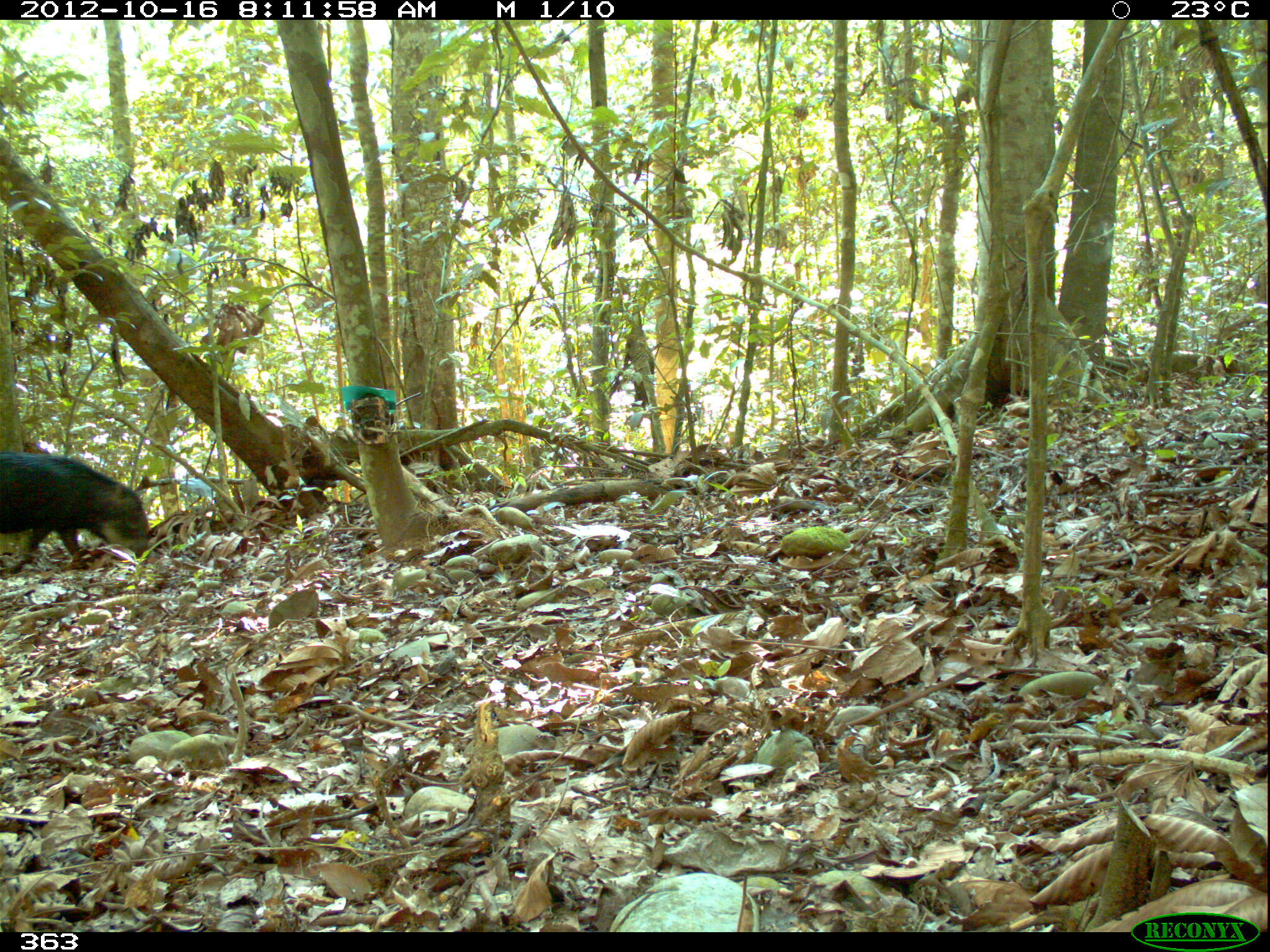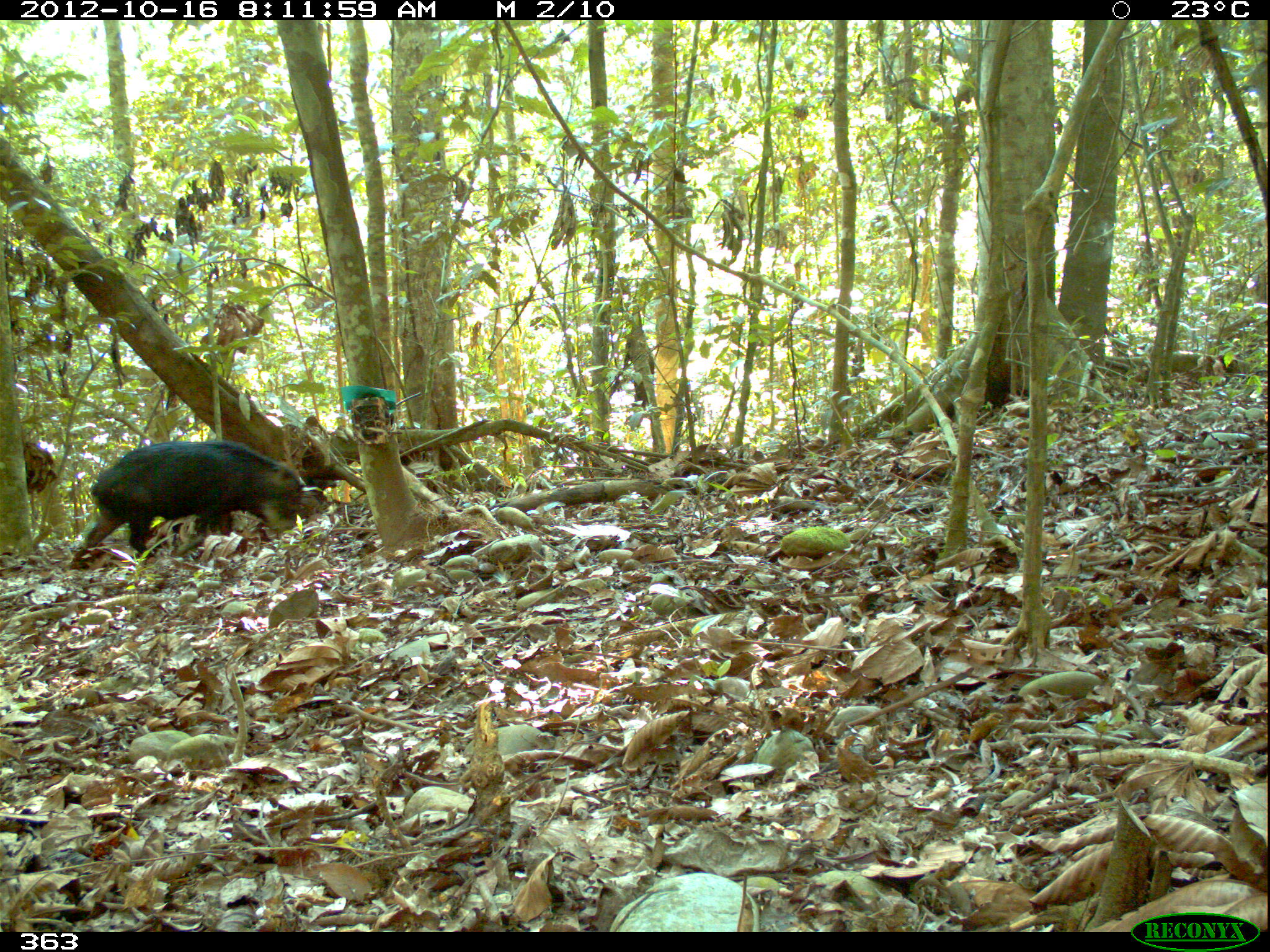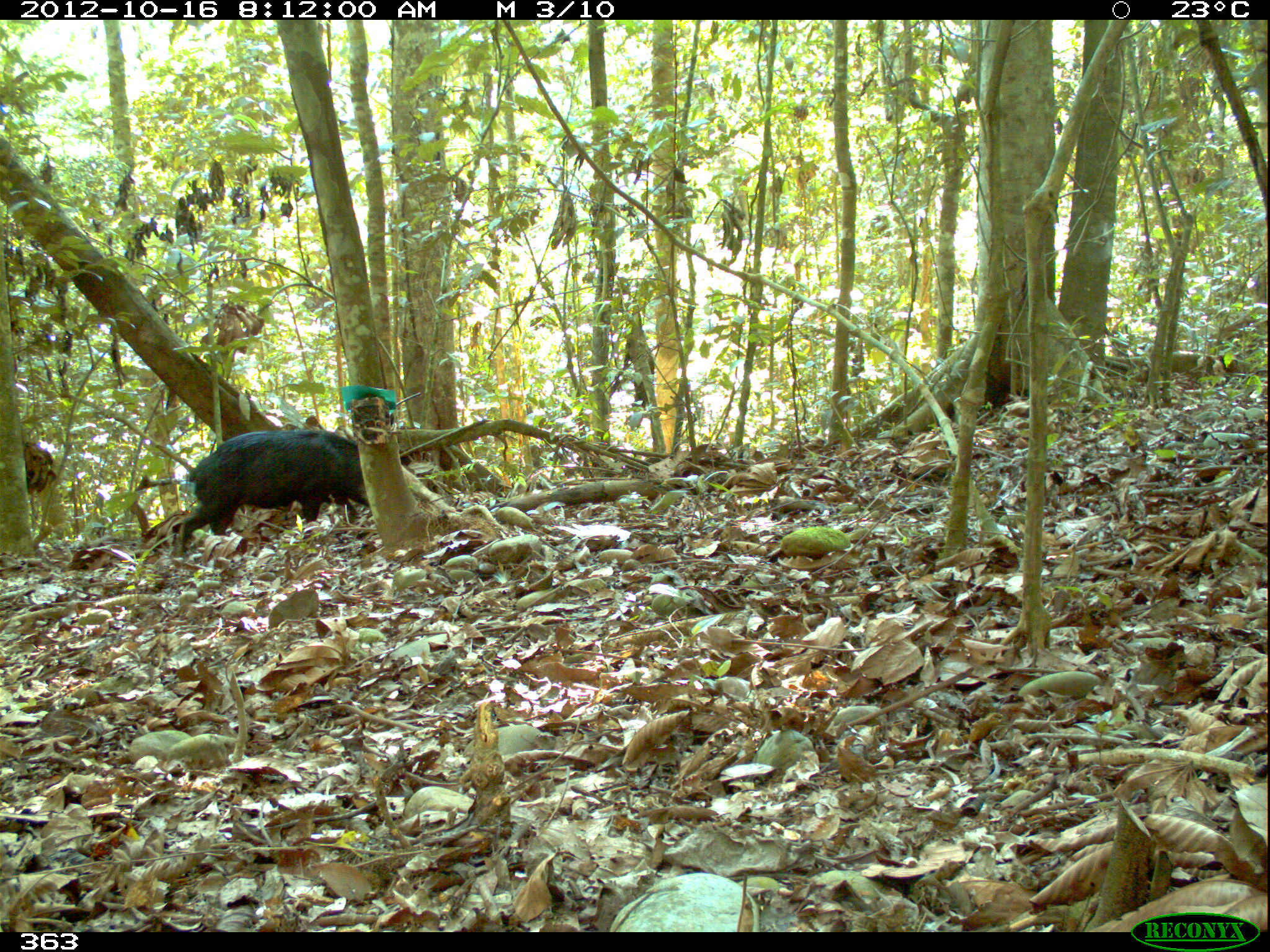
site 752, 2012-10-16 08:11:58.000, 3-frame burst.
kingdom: Animalia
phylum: Chordata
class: Mammalia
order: Artiodactyla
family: Tayassuidae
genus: Tayassu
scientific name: Tayassu pecari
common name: white-lipped peccary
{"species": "Tayassu pecari (white-lipped peccary)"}